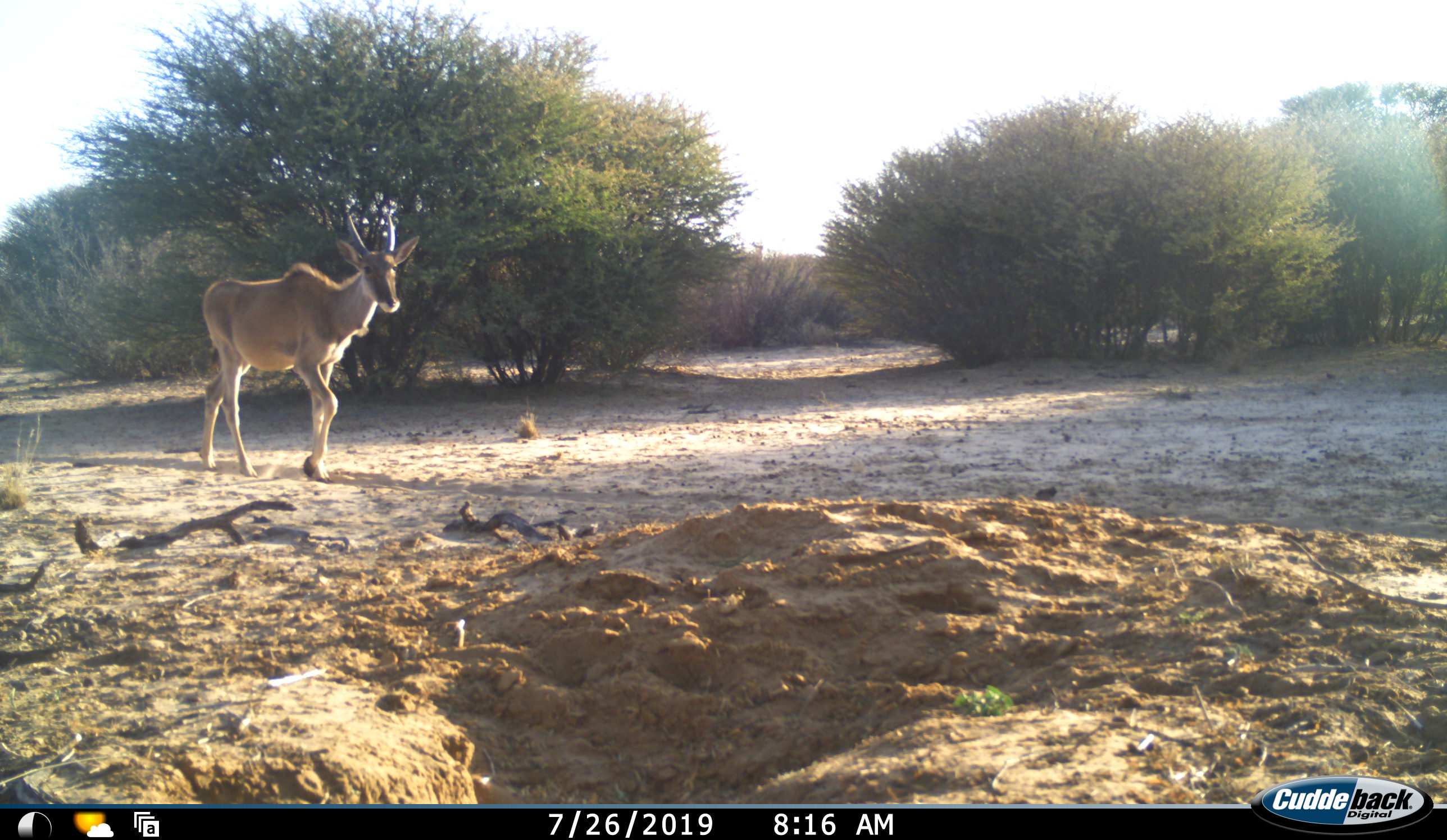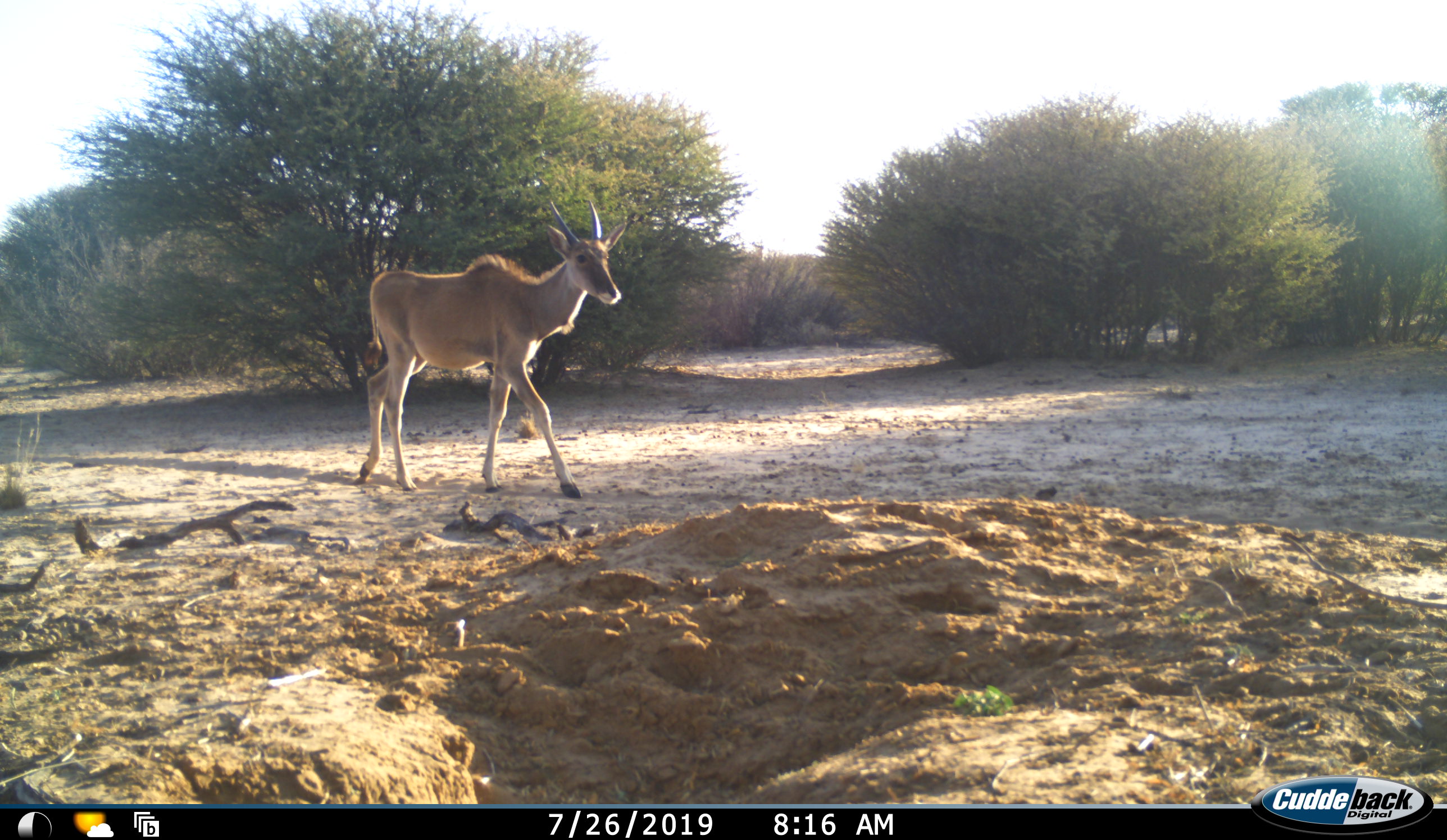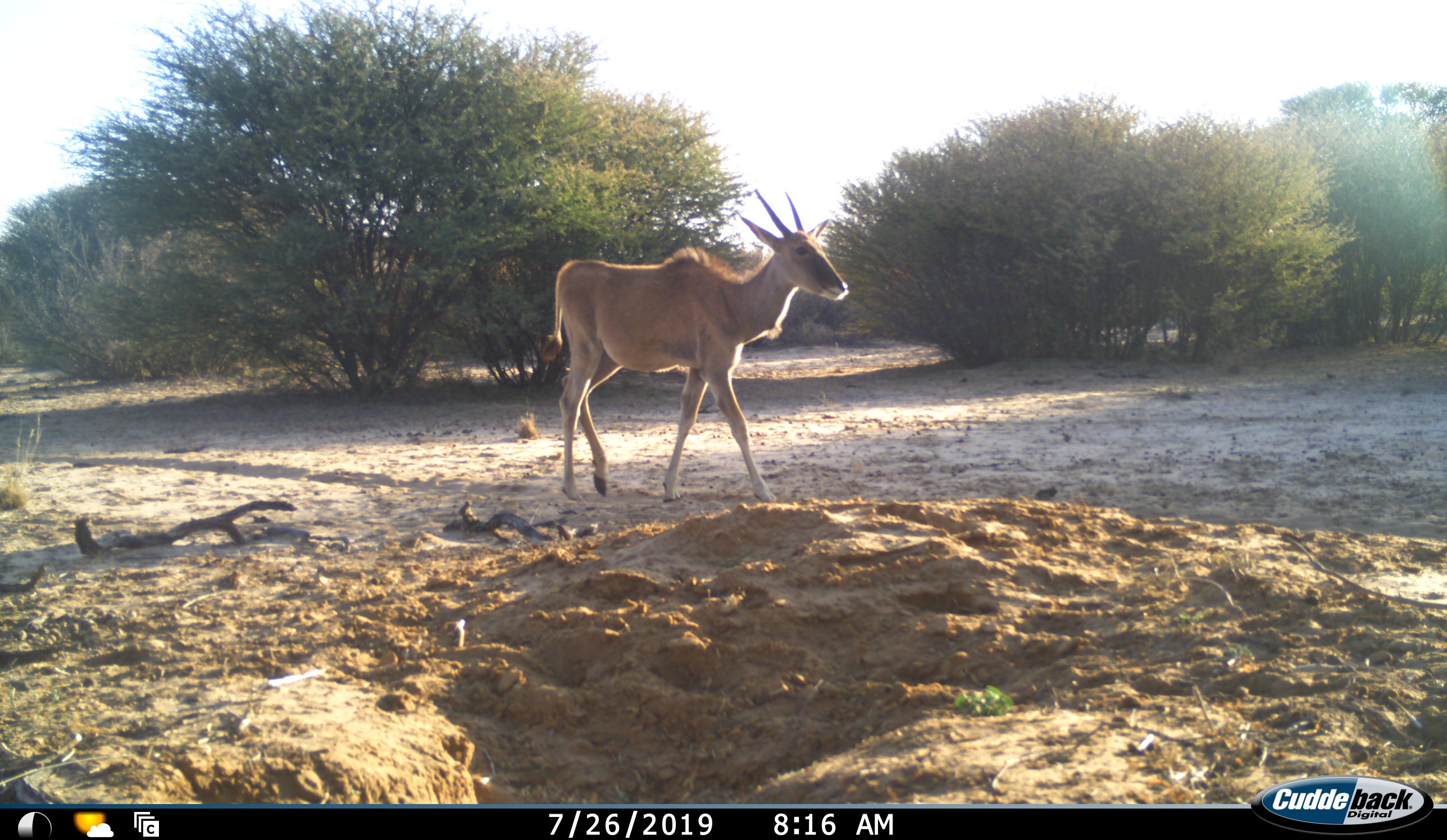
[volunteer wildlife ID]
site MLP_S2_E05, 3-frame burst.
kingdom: Animalia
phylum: Chordata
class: Mammalia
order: Artiodactyla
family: Bovidae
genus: Tragelaphus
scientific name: Tragelaphus oryx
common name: eland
Eland (Tragelaphus oryx), count 1. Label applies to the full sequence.